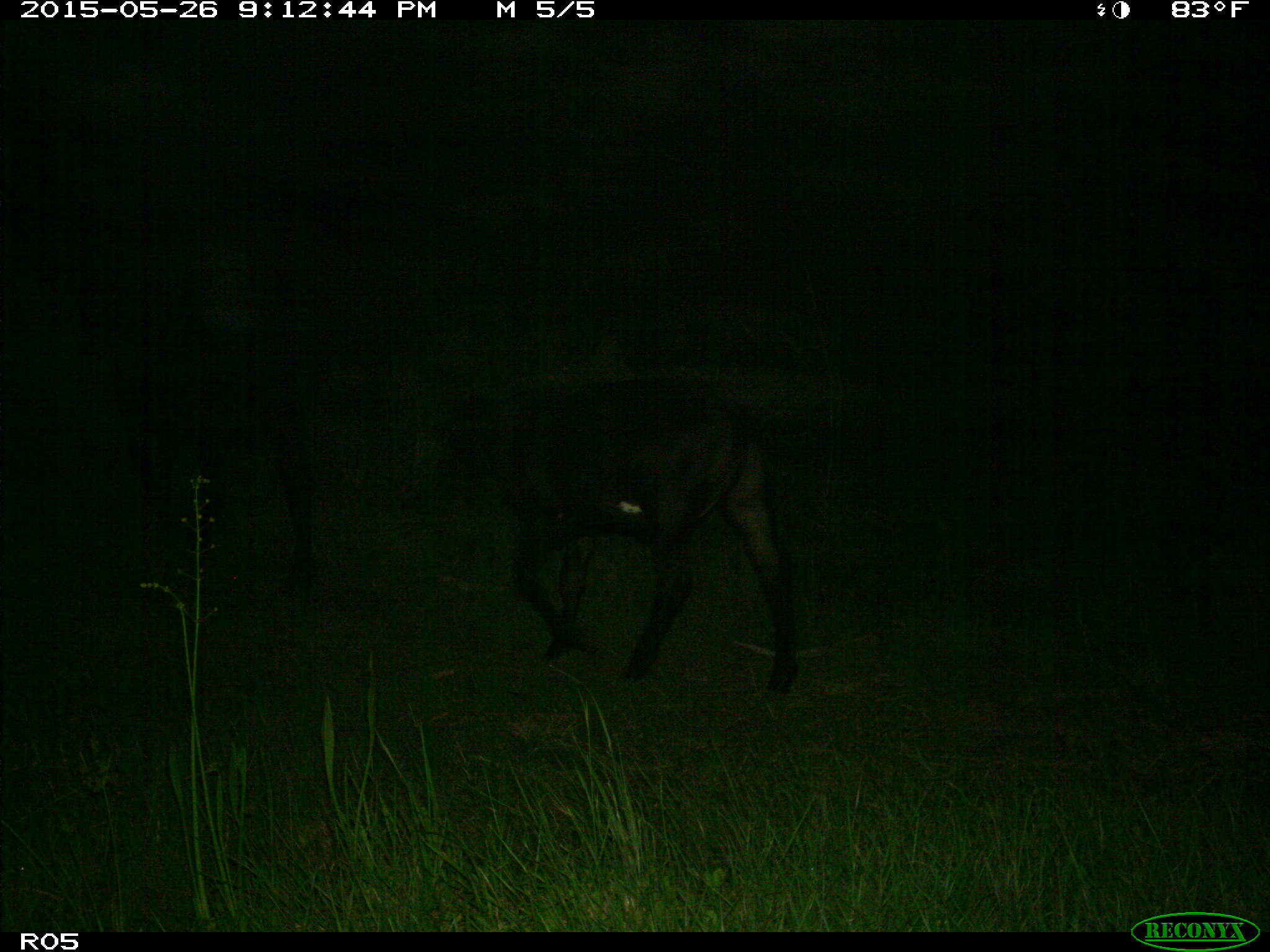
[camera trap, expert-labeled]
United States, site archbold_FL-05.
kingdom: Animalia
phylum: Chordata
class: Mammalia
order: Artiodactyla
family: Bovidae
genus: Bos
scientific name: Bos taurus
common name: domestic cow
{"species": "Bos taurus (domestic cow)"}